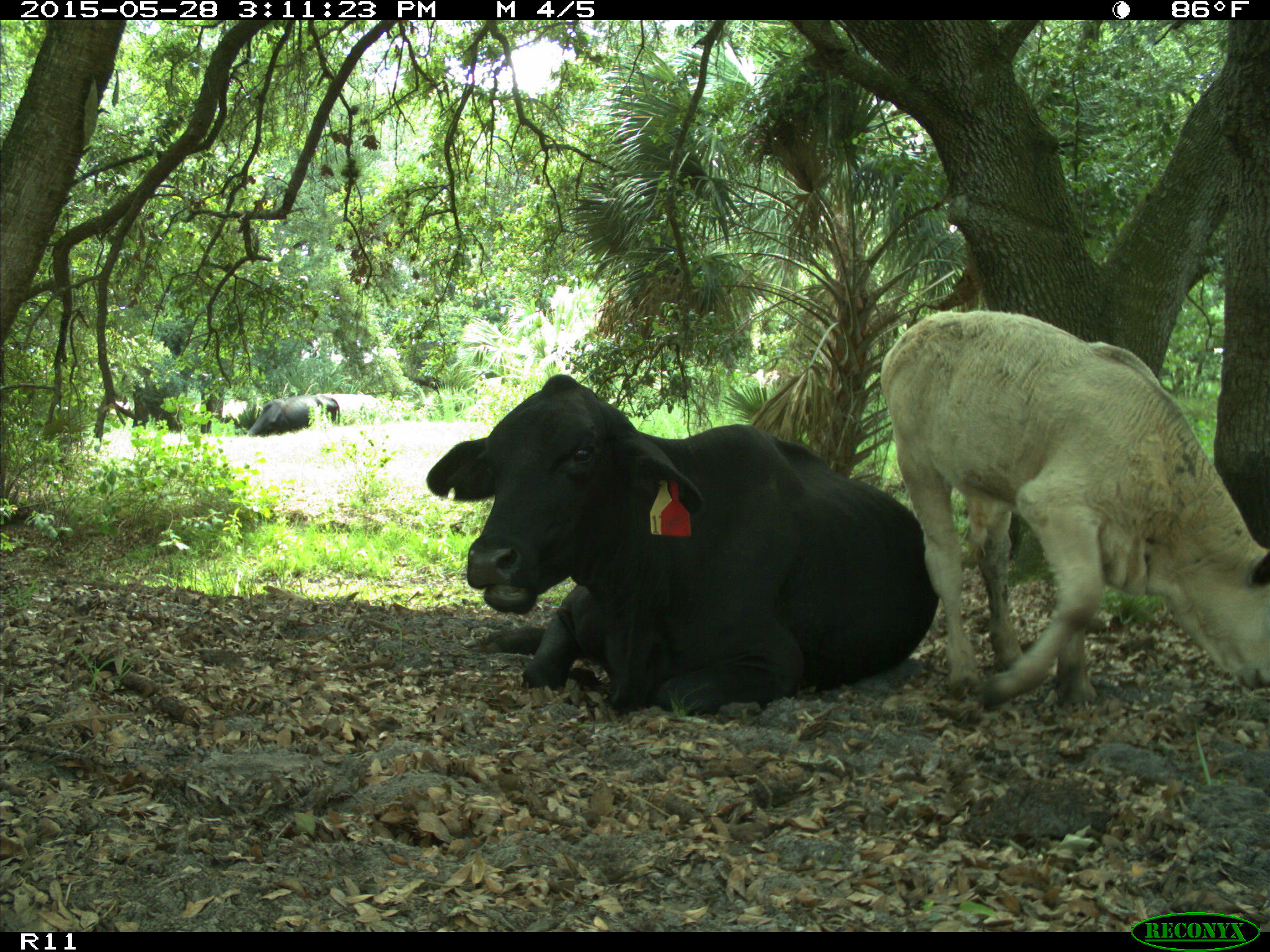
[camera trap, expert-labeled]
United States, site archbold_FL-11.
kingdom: Animalia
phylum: Chordata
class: Mammalia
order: Artiodactyla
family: Bovidae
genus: Bos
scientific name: Bos taurus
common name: domestic cow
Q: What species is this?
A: Bos taurus (domestic cow).